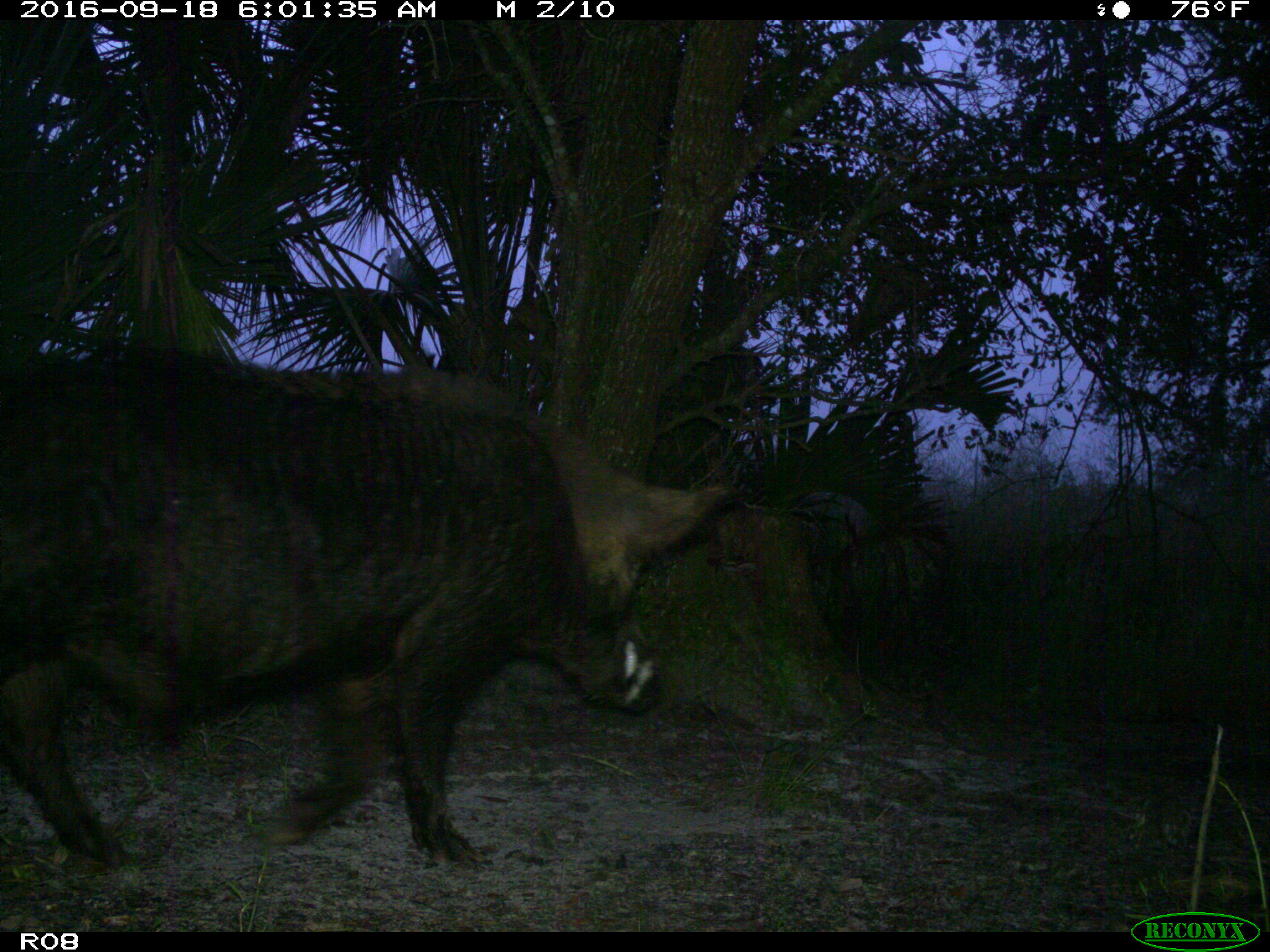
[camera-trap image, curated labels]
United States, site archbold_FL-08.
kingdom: Animalia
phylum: Chordata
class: Mammalia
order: Artiodactyla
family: Suidae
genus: Sus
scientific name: Sus scrofa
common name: wild boar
Sus scrofa (wild boar).